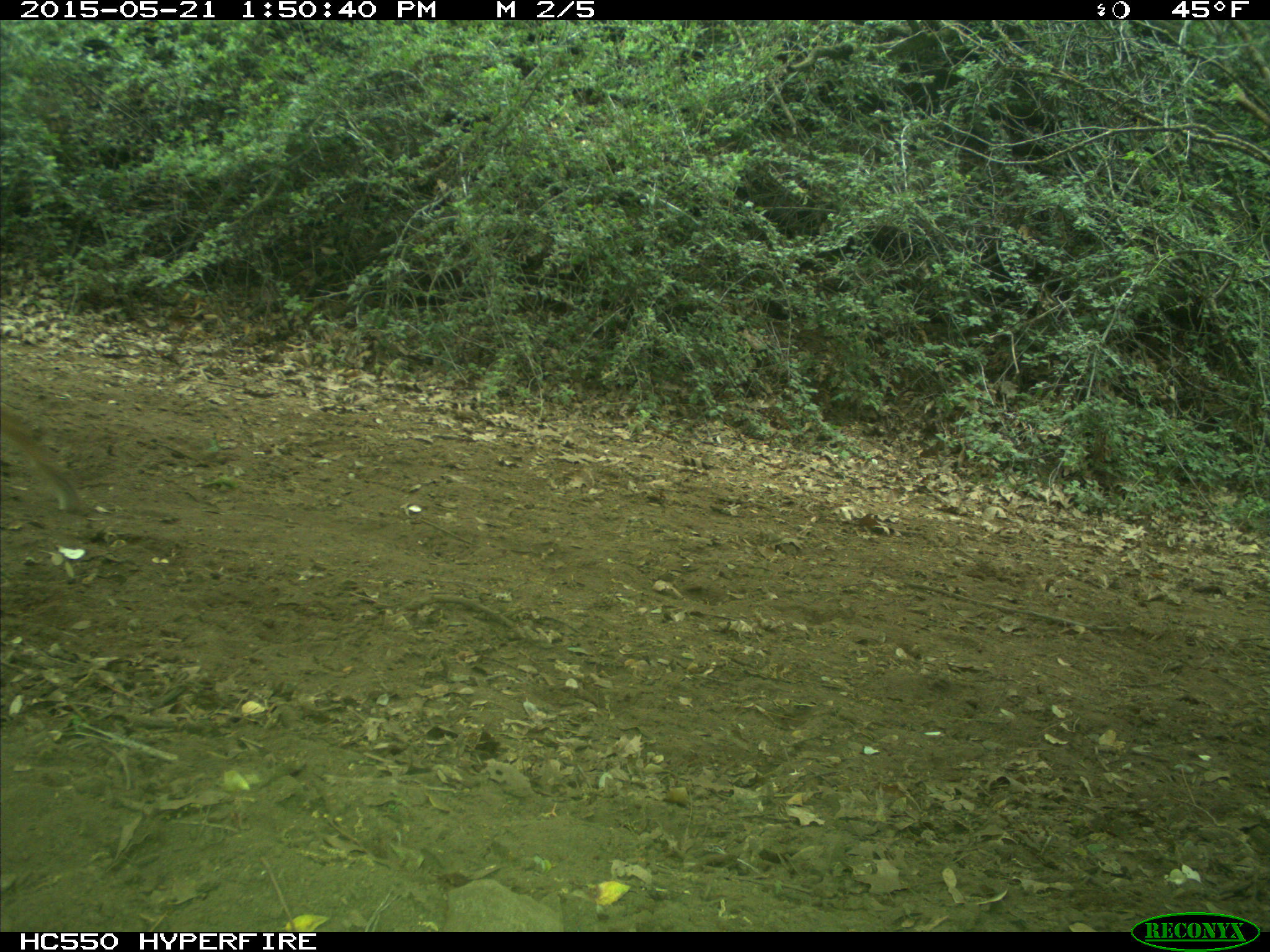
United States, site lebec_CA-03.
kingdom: Animalia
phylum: Chordata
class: Mammalia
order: Carnivora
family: Felidae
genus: Lynx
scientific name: Lynx rufus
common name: bobcat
Lynx rufus (bobcat).